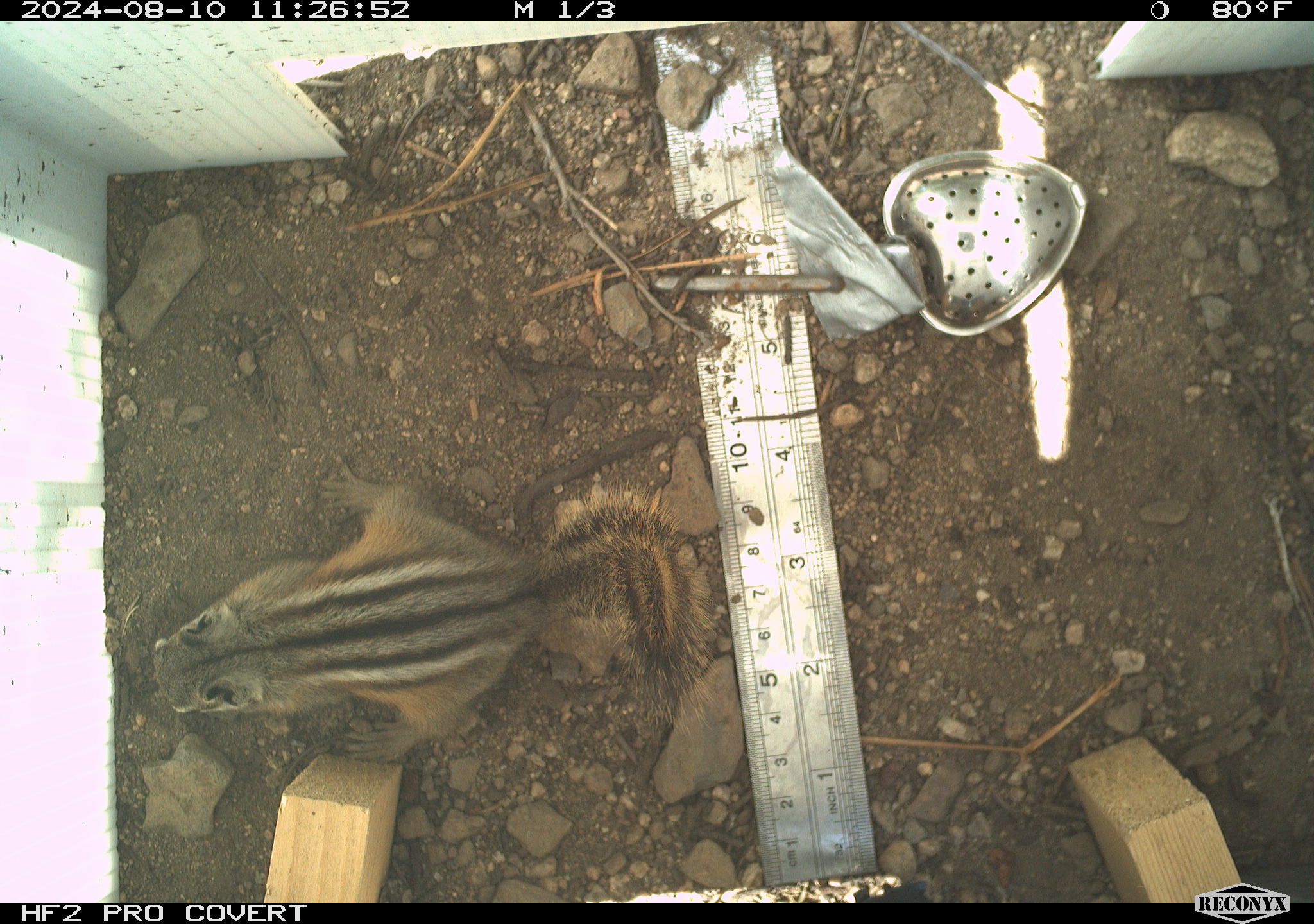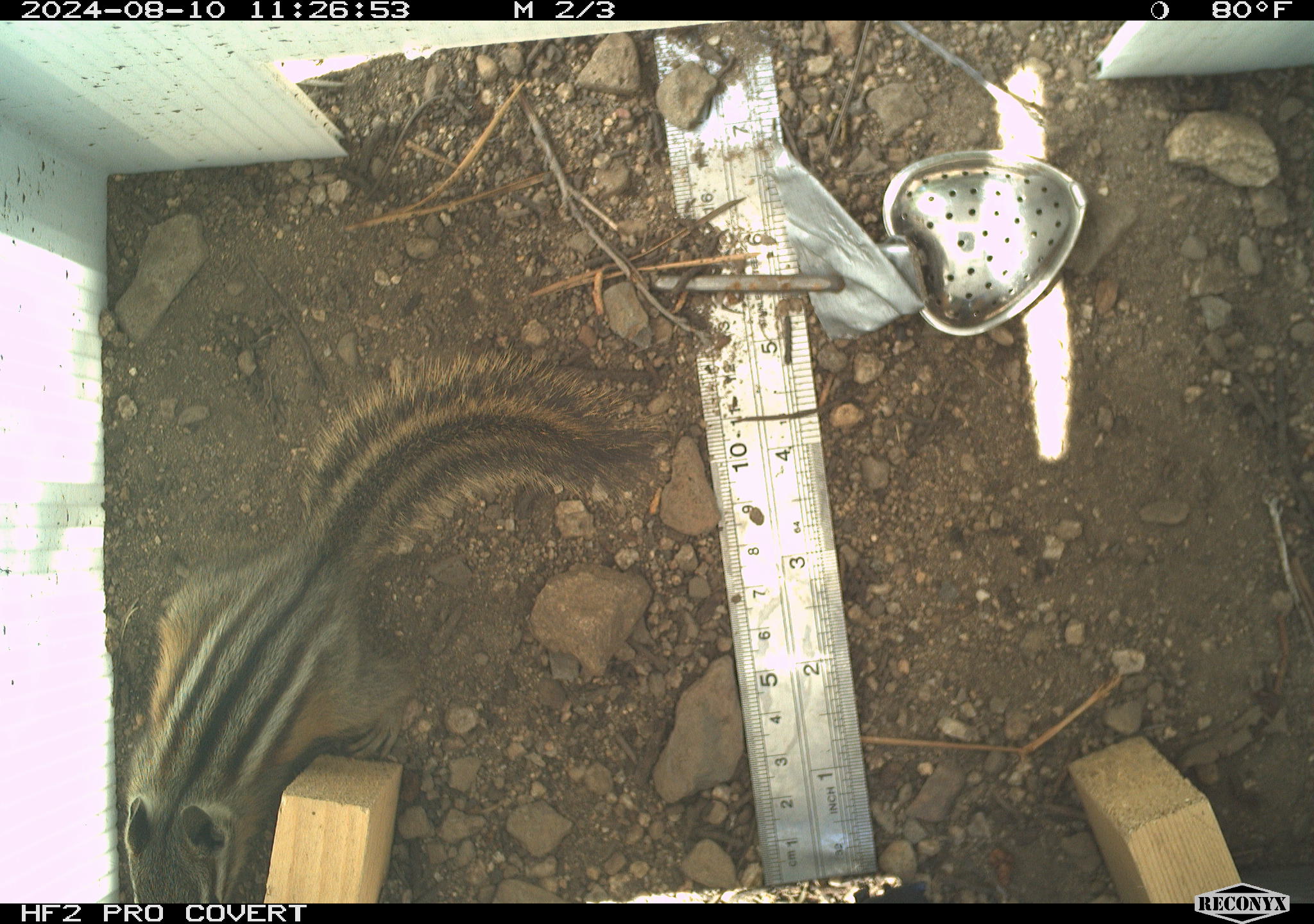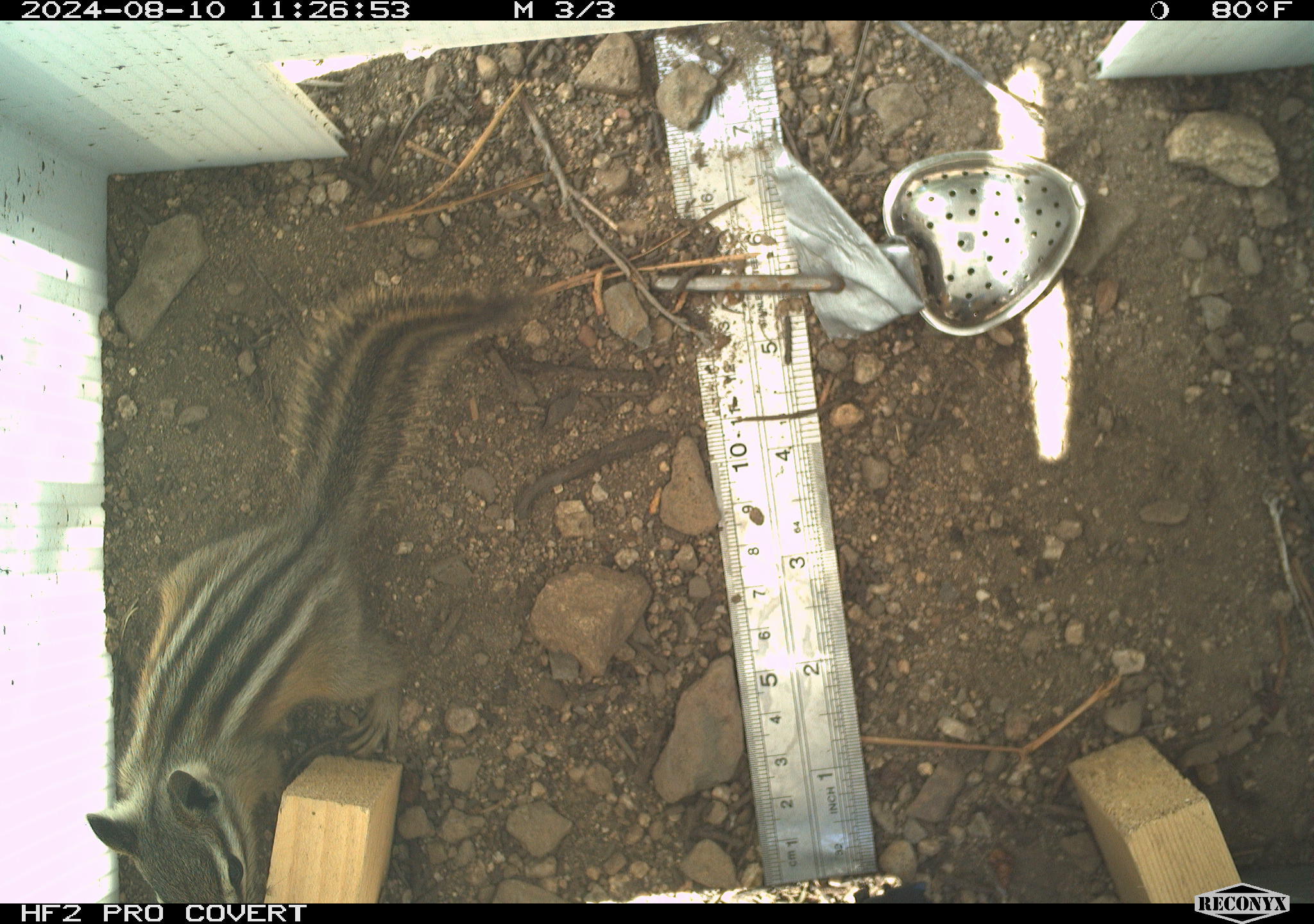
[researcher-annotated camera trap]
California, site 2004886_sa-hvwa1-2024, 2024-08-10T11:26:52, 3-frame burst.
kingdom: Animalia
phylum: Chordata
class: Mammalia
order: Rodentia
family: Sciuridae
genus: Neotamias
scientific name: Neotamias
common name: western chipmunks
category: neotamias species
Neotamias species (western chipmunks) (Neotamias).